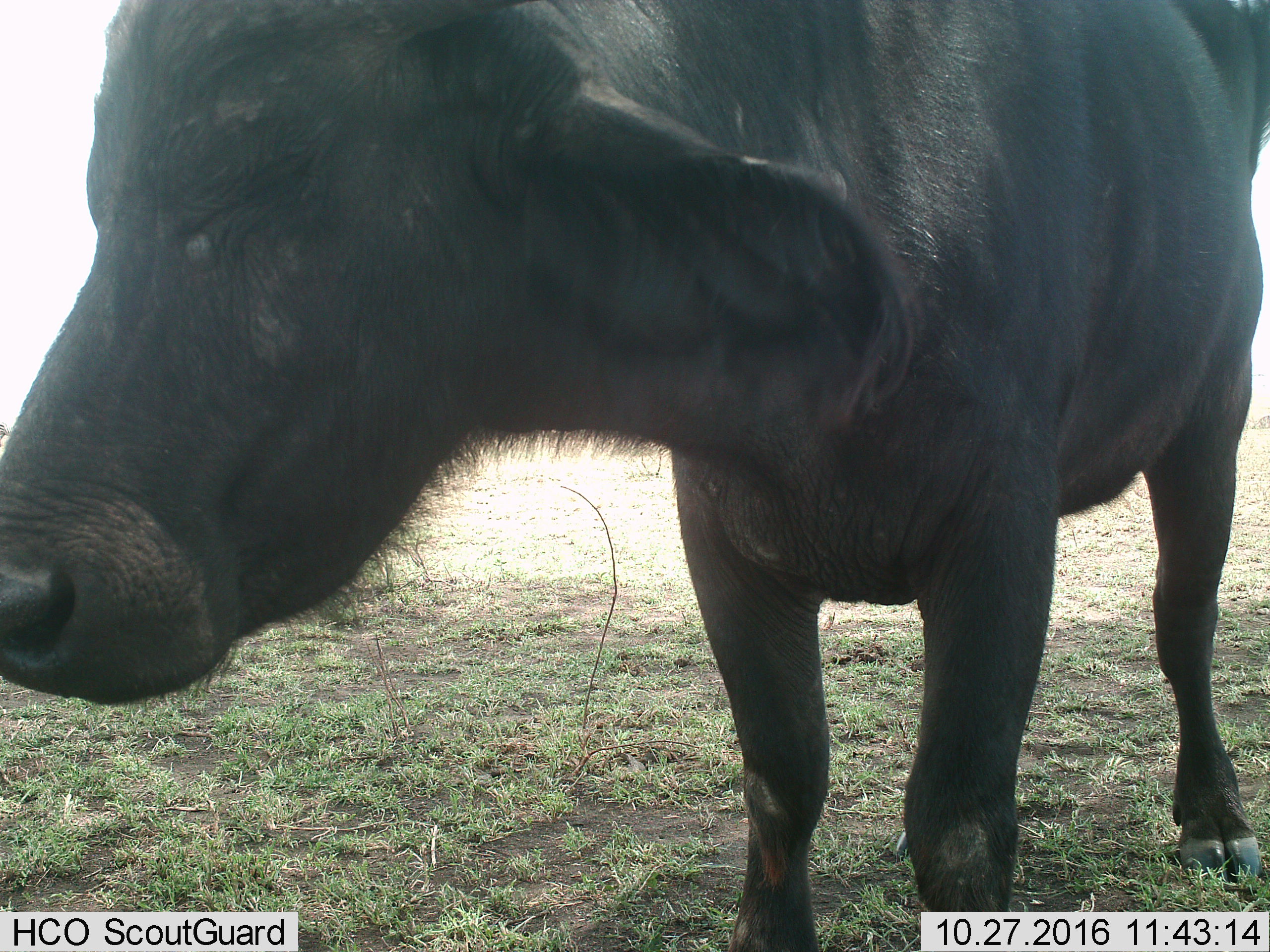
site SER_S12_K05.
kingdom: Animalia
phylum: Chordata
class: Mammalia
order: Artiodactyla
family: Bovidae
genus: Syncerus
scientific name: Syncerus caffer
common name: african buffalo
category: buffalo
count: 1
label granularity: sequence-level